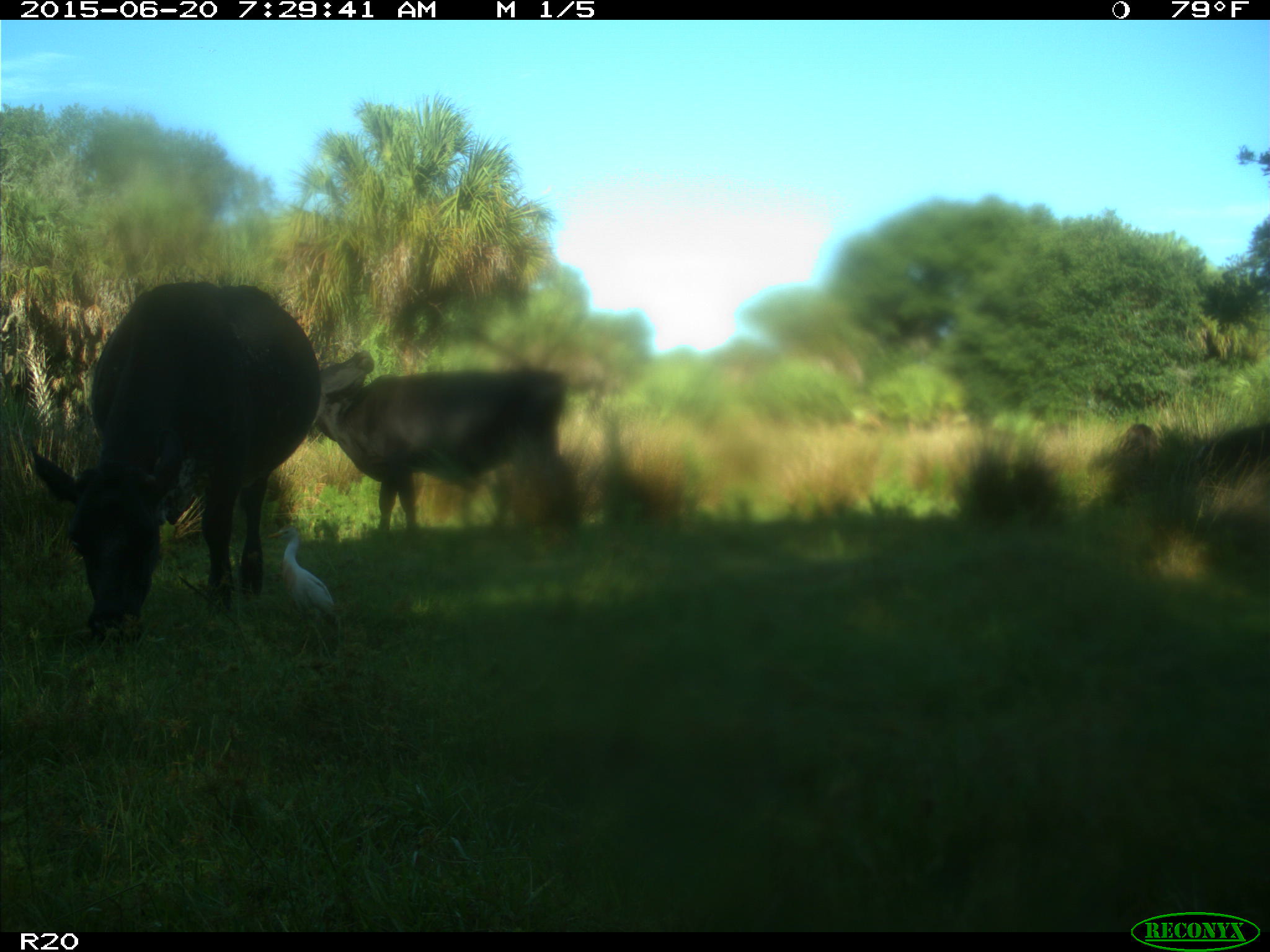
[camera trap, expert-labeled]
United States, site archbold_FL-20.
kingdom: Animalia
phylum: Chordata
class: Mammalia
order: Artiodactyla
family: Bovidae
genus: Bos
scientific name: Bos taurus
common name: domestic cow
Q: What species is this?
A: Bos taurus (domestic cow).